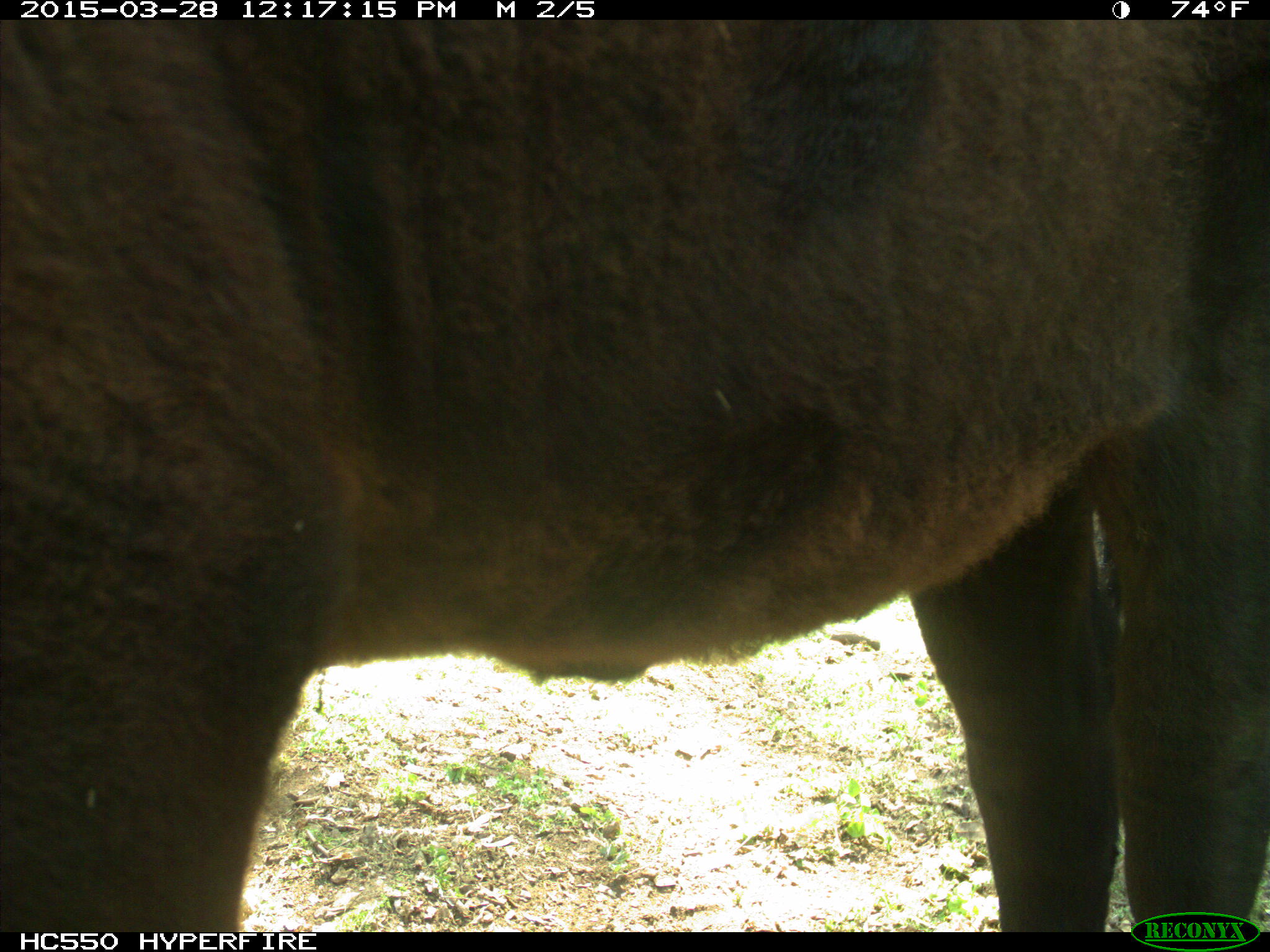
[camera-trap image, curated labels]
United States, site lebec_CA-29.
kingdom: Animalia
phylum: Chordata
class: Mammalia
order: Artiodactyla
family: Bovidae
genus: Bos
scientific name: Bos taurus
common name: domestic cow